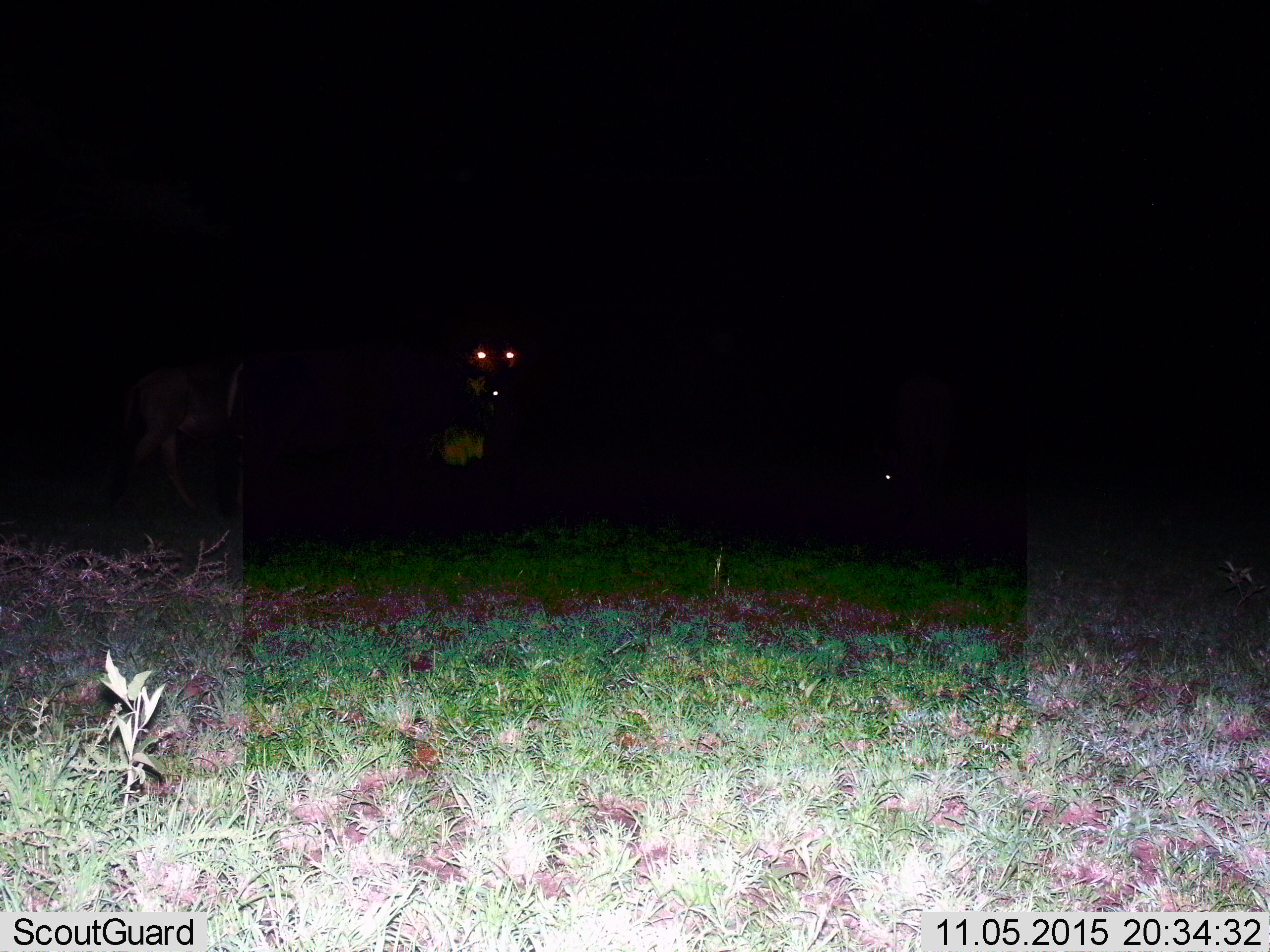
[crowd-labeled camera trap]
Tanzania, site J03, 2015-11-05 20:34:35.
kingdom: Animalia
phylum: Chordata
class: Mammalia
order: Artiodactyla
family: Bovidae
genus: Connochaetes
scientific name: Connochaetes taurinus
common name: blue wildebeest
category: wildebeest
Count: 3.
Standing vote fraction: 80%.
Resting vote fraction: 20%.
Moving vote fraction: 40%.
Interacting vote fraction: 0%.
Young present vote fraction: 0%.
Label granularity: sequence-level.